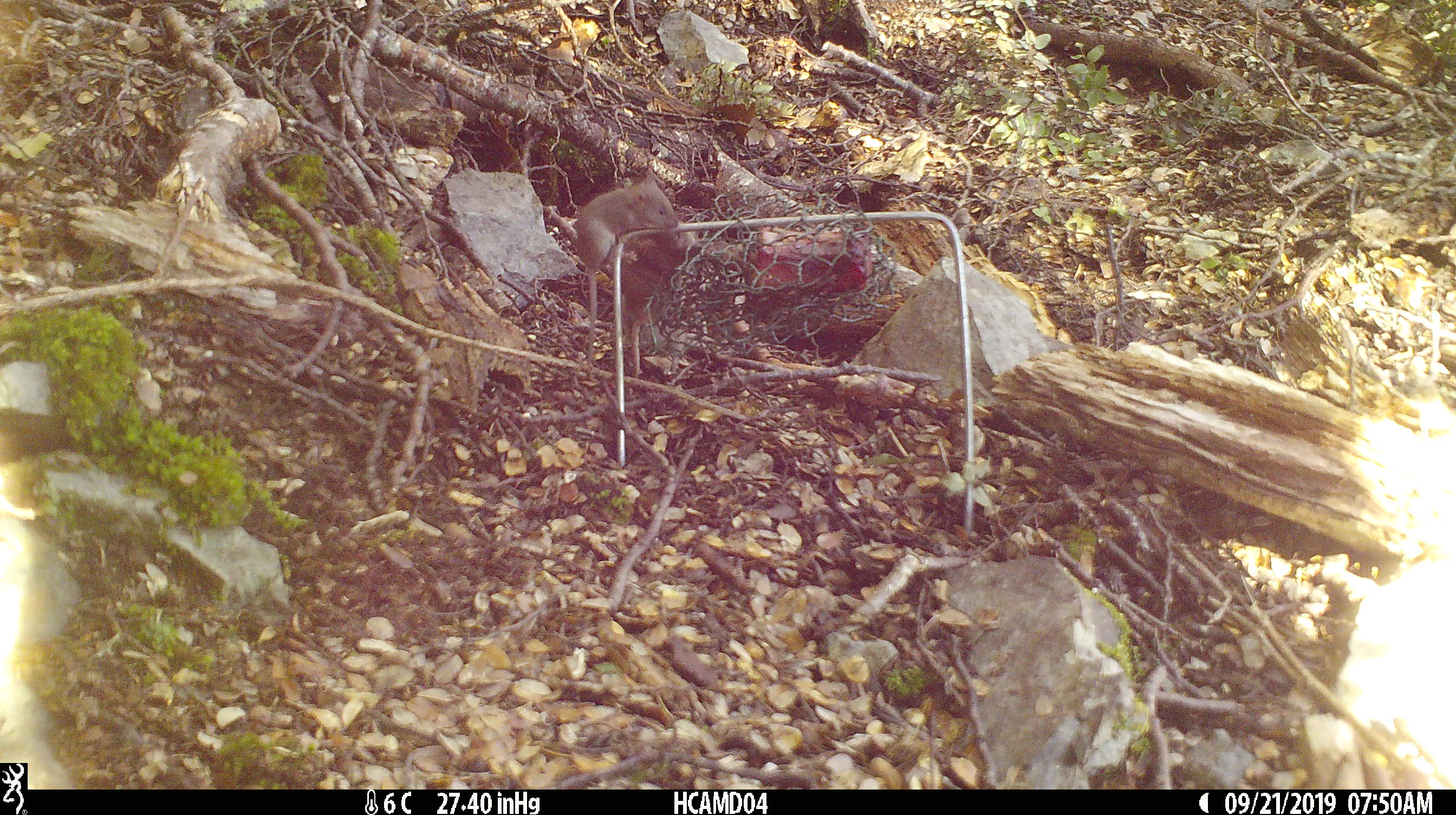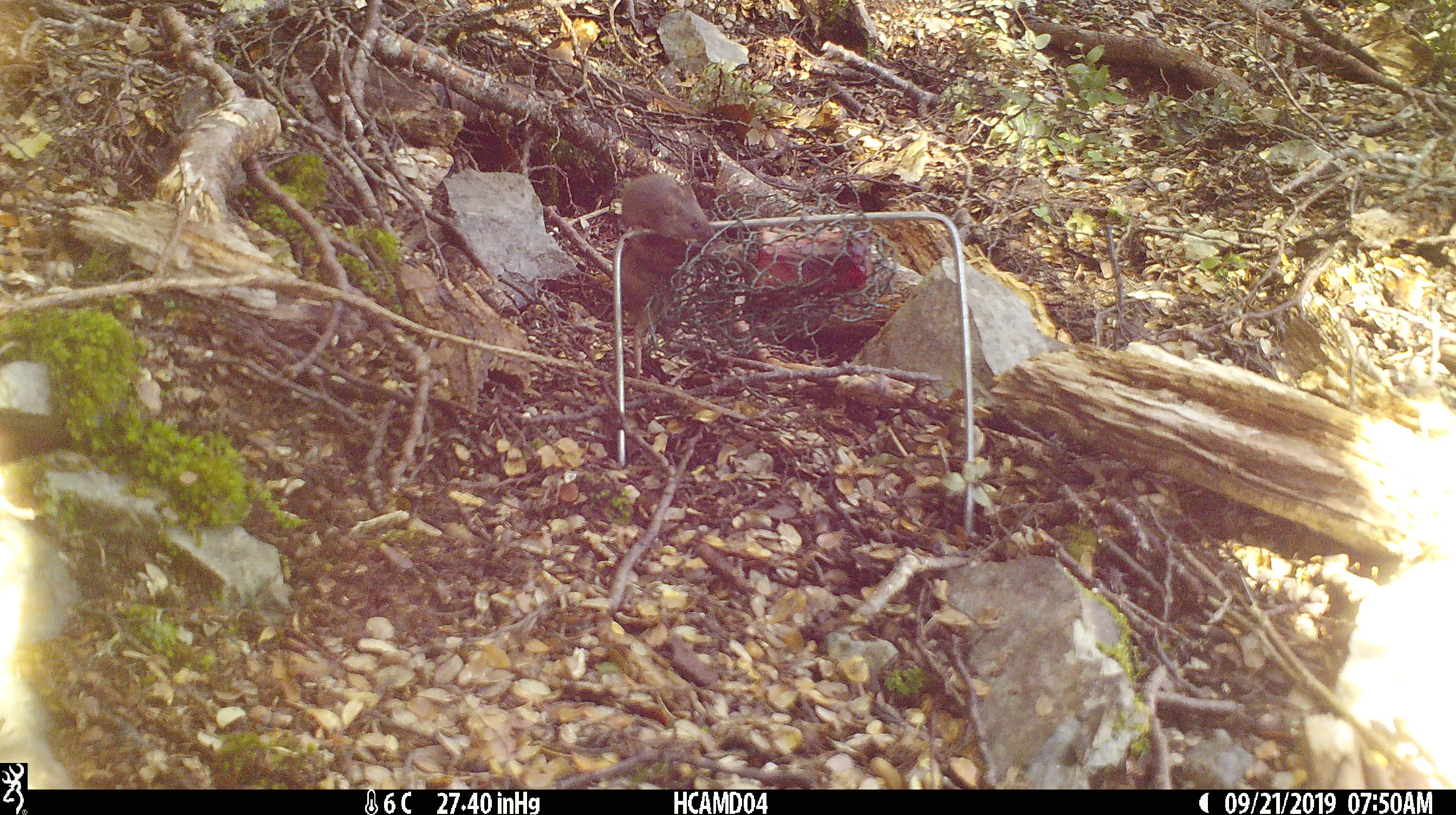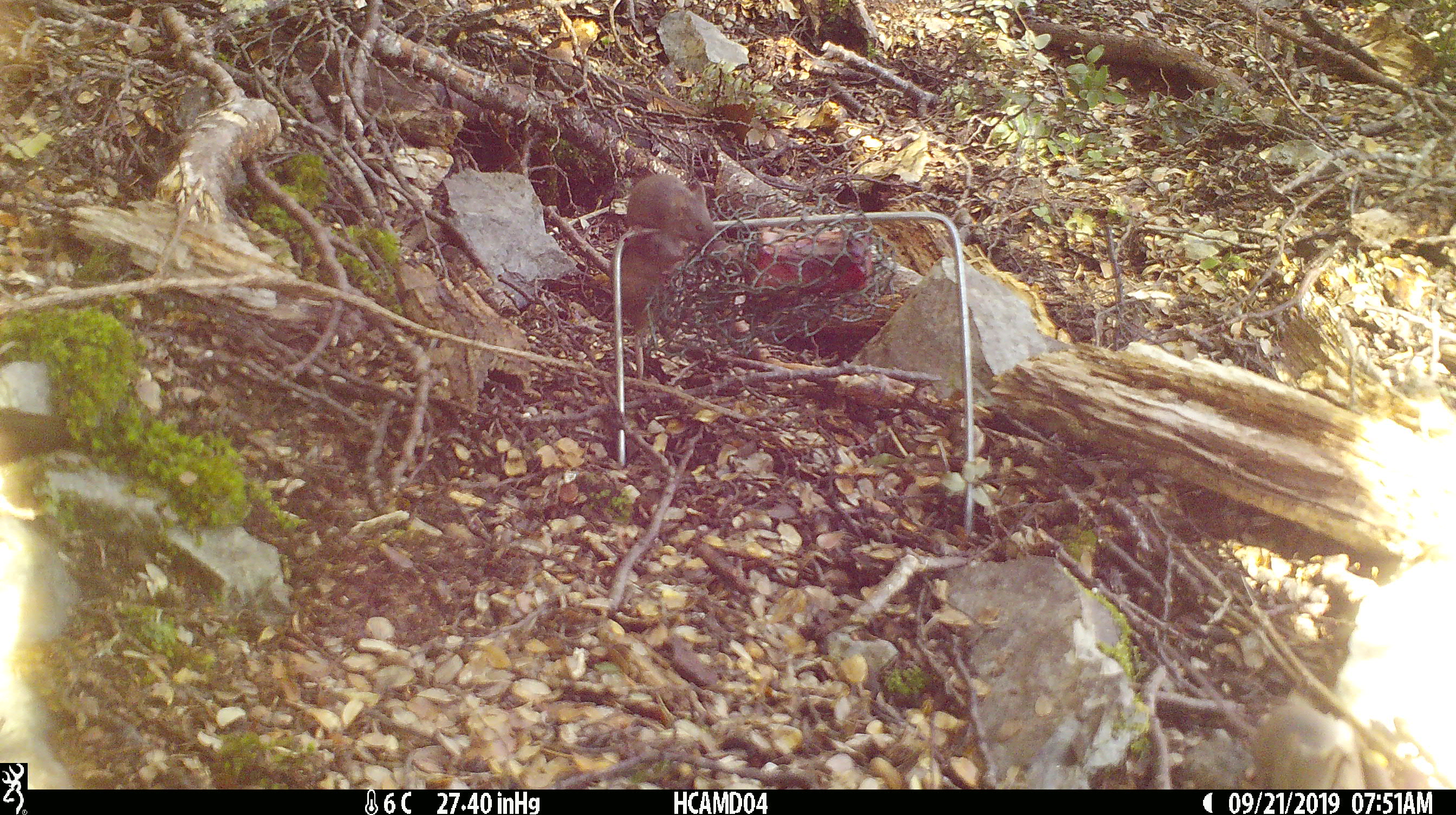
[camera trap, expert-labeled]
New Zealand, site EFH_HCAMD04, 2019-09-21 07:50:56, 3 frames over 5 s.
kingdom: Animalia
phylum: Chordata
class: Mammalia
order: Rodentia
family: Muridae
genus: Mus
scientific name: Mus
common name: mouse